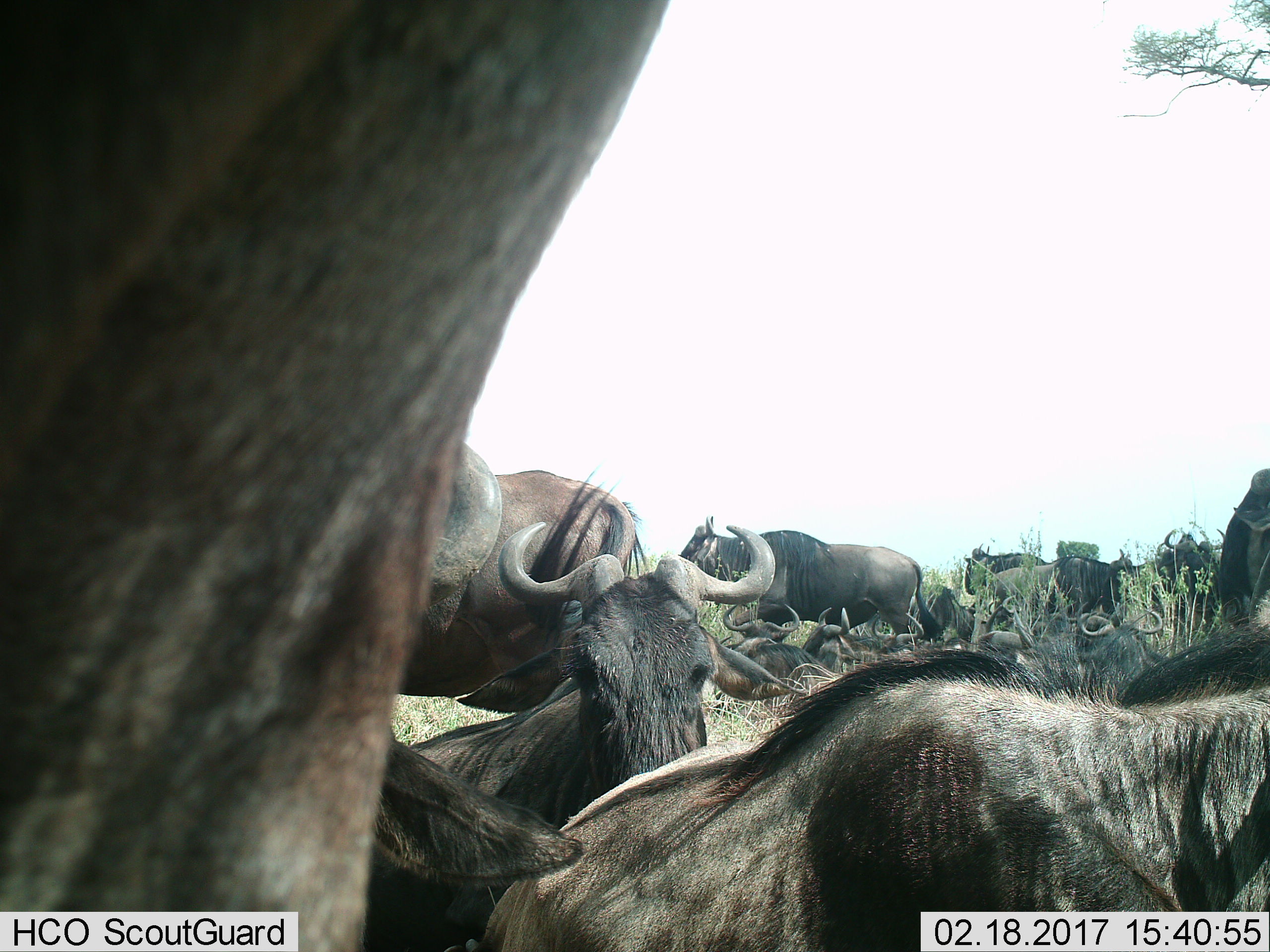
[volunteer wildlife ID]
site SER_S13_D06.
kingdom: Animalia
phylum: Chordata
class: Mammalia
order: Artiodactyla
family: Bovidae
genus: Connochaetes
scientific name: Connochaetes taurinus taurinus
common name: blue wildebeest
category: wildebeestblue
Wildebeestblue (blue wildebeest) (Connochaetes taurinus taurinus), count 11-50. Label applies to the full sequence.